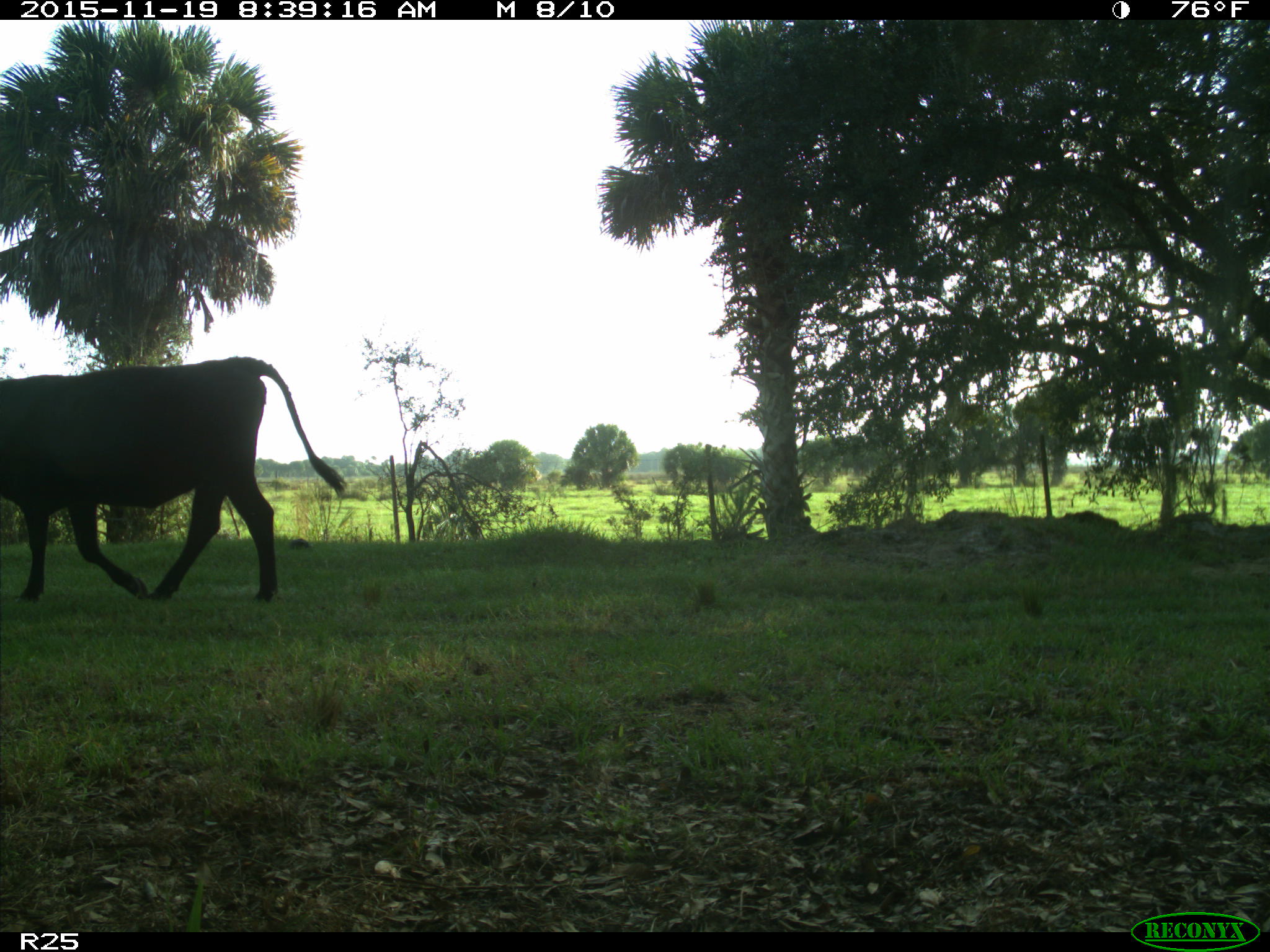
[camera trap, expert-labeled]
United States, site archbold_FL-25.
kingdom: Animalia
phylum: Chordata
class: Mammalia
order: Artiodactyla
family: Bovidae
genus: Bos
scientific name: Bos taurus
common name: domestic cow